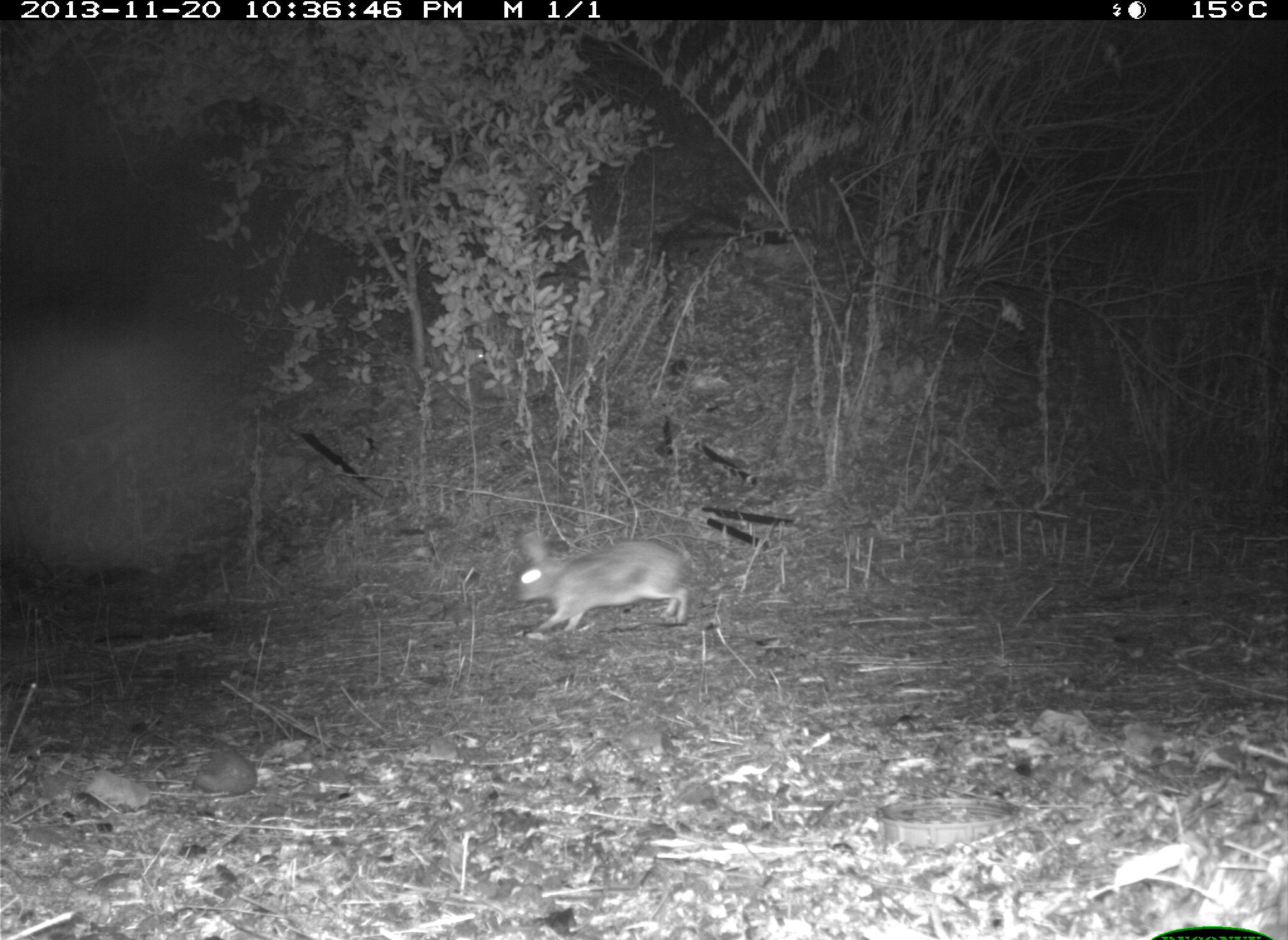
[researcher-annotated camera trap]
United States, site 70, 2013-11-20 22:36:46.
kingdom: Animalia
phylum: Chordata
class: Mammalia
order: Lagomorpha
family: Leporidae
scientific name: Leporidae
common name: rabbits and hares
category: rabbit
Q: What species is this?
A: Rabbit (rabbits and hares) (Leporidae).